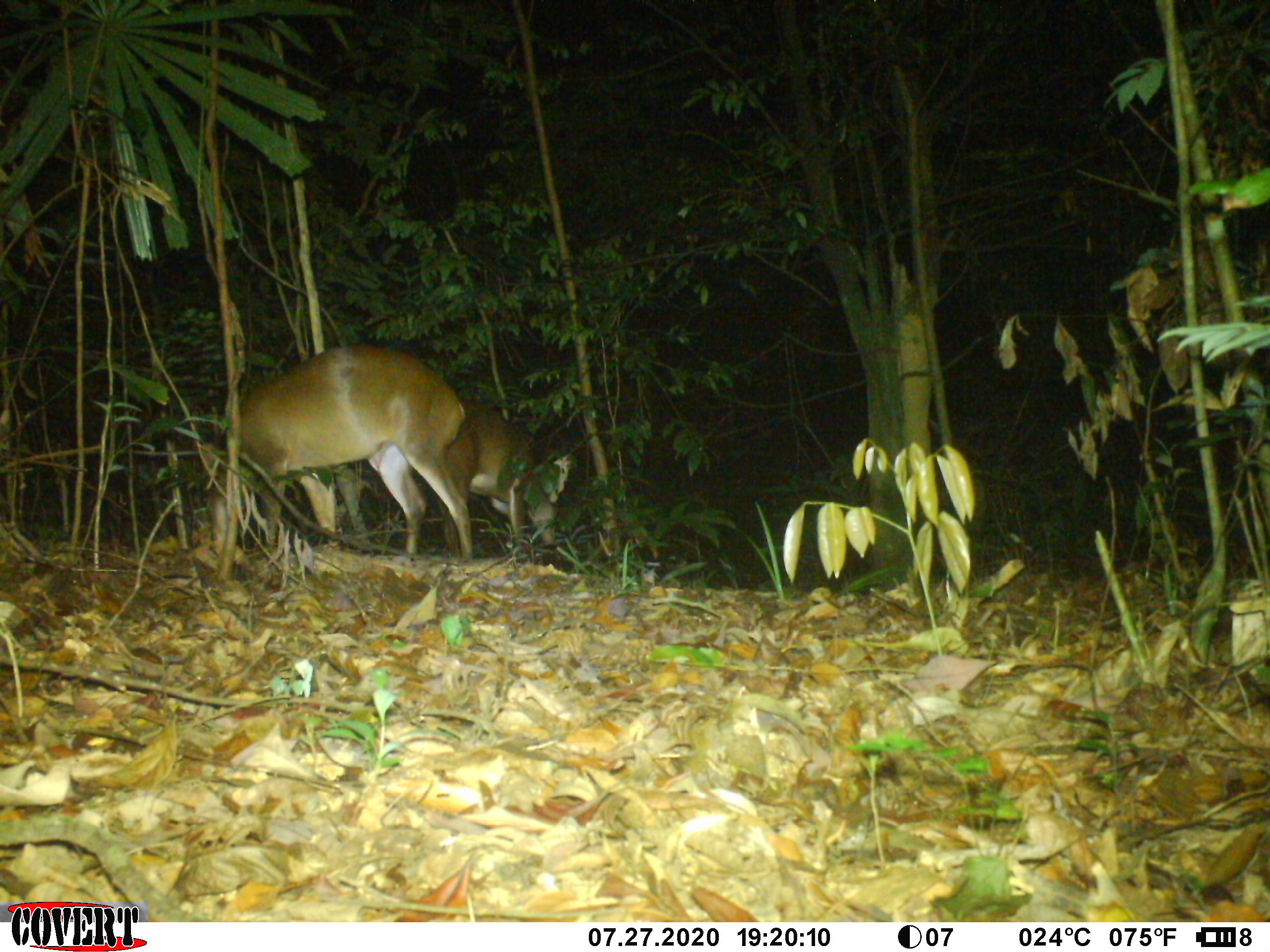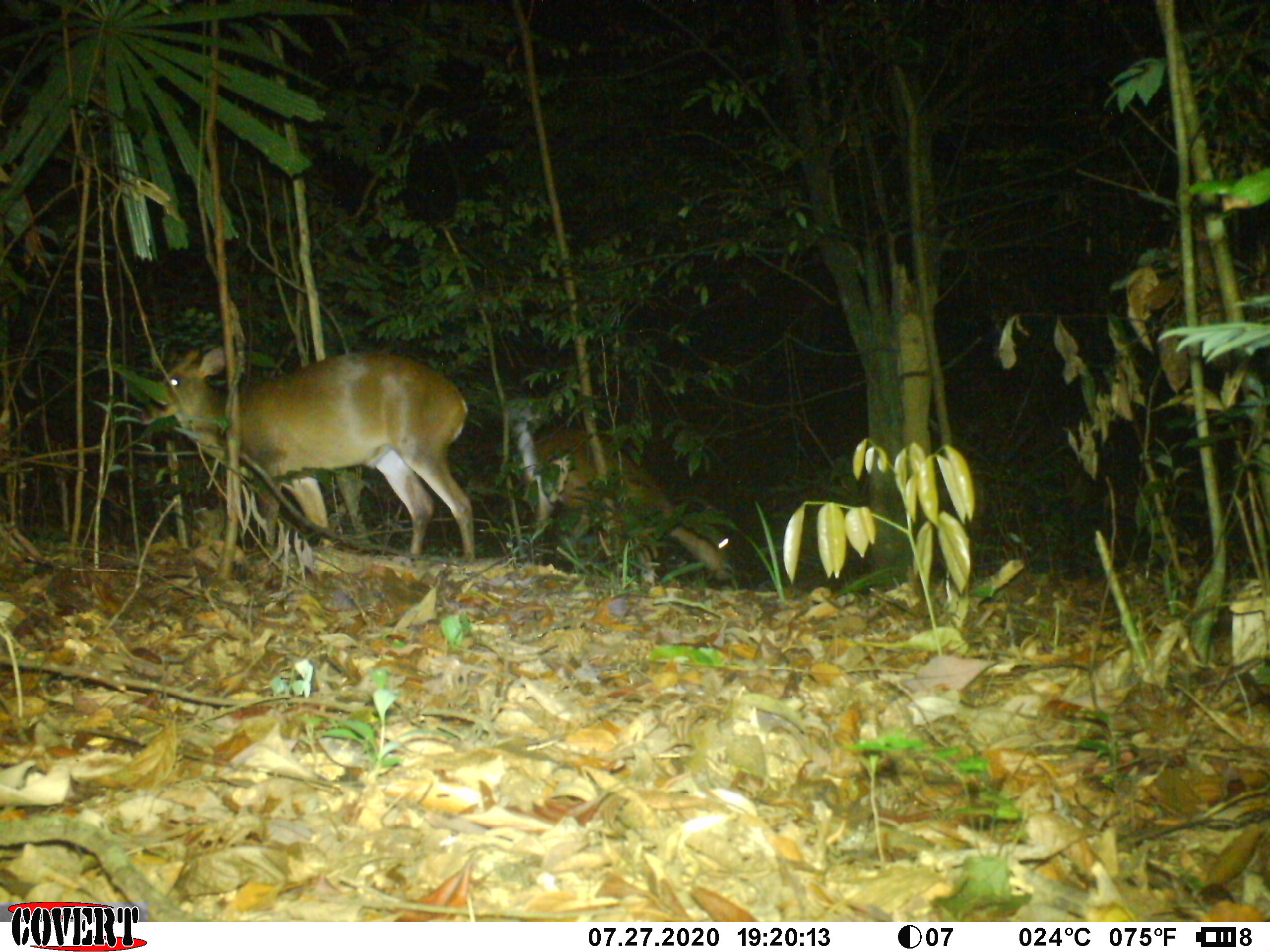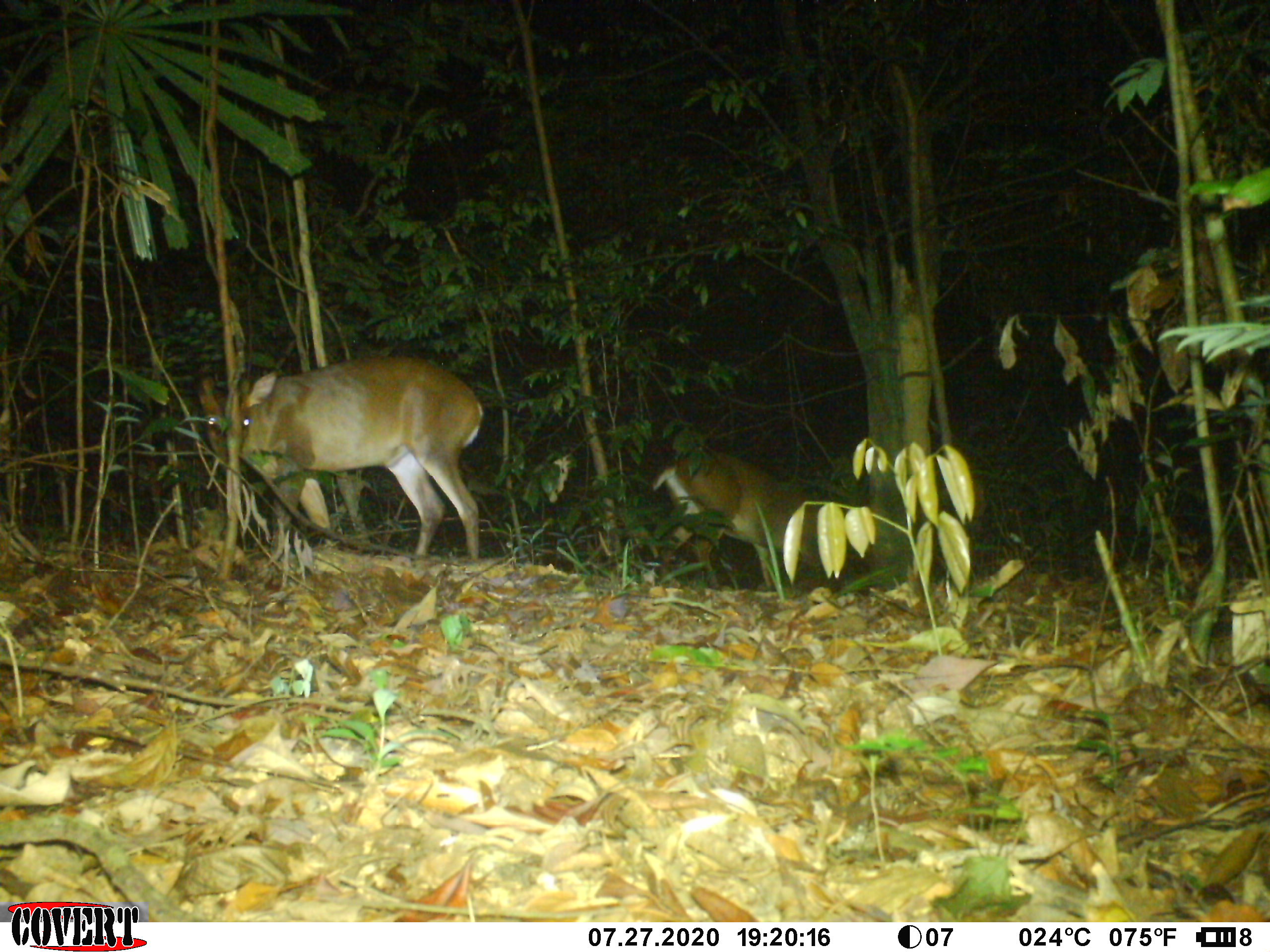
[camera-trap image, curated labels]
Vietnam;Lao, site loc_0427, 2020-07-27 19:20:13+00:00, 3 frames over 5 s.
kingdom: Animalia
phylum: Chordata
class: Mammalia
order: Artiodactyla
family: Cervidae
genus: Muntiacus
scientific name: Muntiacus vuquangensis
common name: large-antlered muntjac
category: large antlered muntjac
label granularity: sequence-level